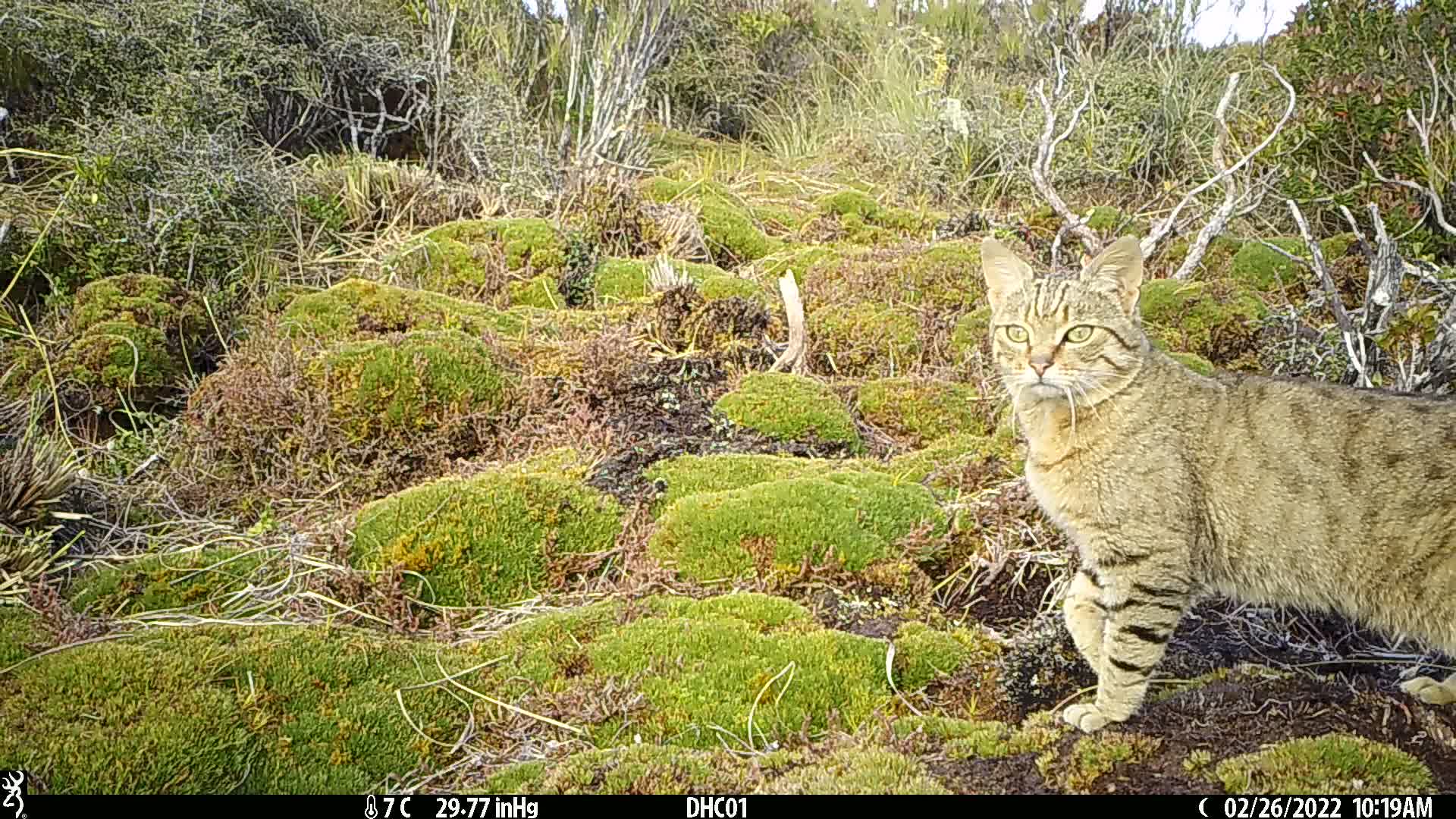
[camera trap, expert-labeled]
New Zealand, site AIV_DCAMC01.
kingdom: Animalia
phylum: Chordata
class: Mammalia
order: Carnivora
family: Felidae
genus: Felis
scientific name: Felis catus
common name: domestic cat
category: cat